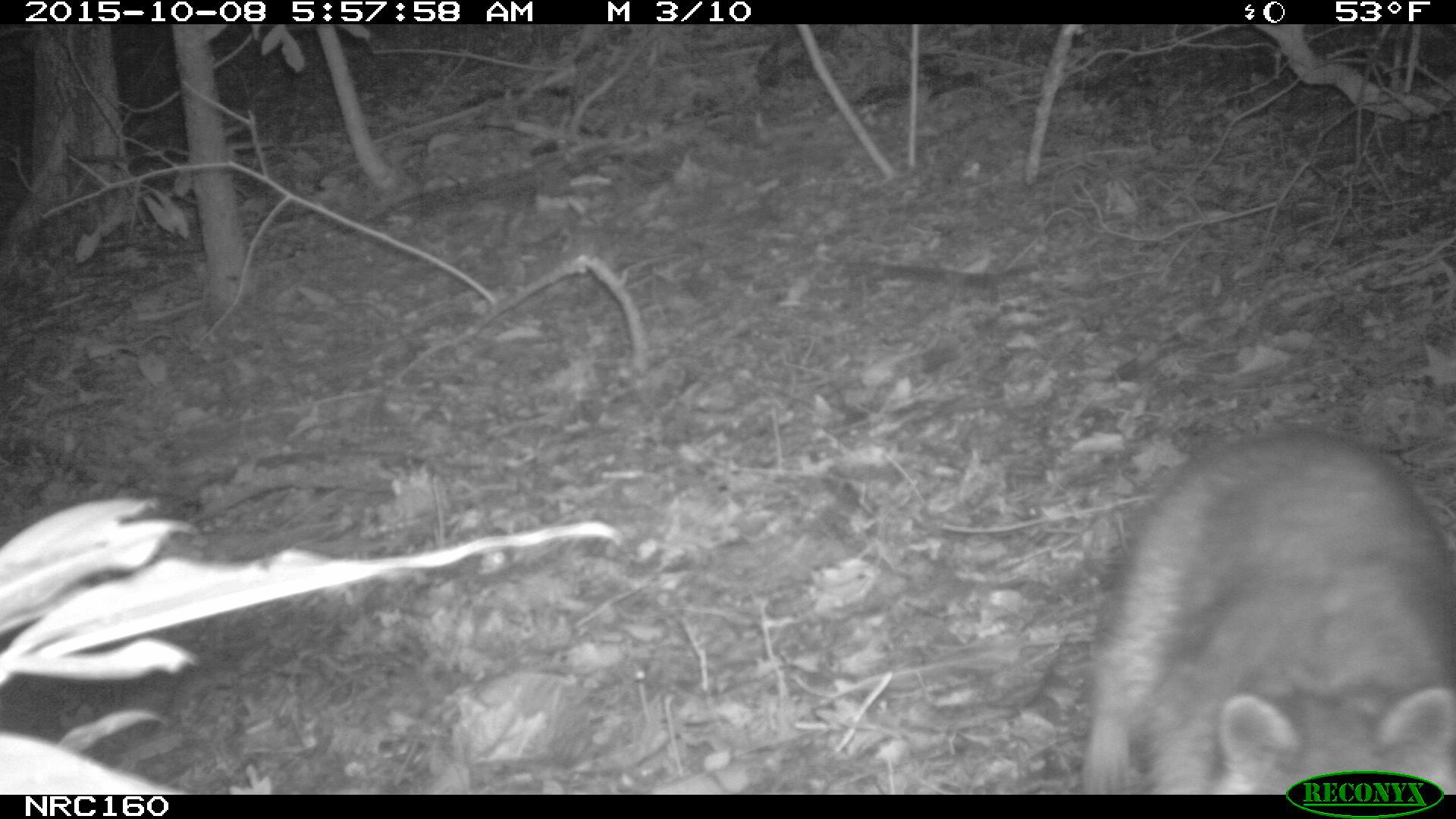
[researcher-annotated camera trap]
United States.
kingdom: Animalia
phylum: Chordata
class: Mammalia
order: Carnivora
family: Procyonidae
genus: Procyon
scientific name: Procyon lotor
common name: northern raccoon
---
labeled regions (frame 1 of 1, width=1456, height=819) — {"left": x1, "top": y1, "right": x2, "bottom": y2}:
Northern Raccoon: {"left": 1065, "top": 418, "right": 1456, "bottom": 792}